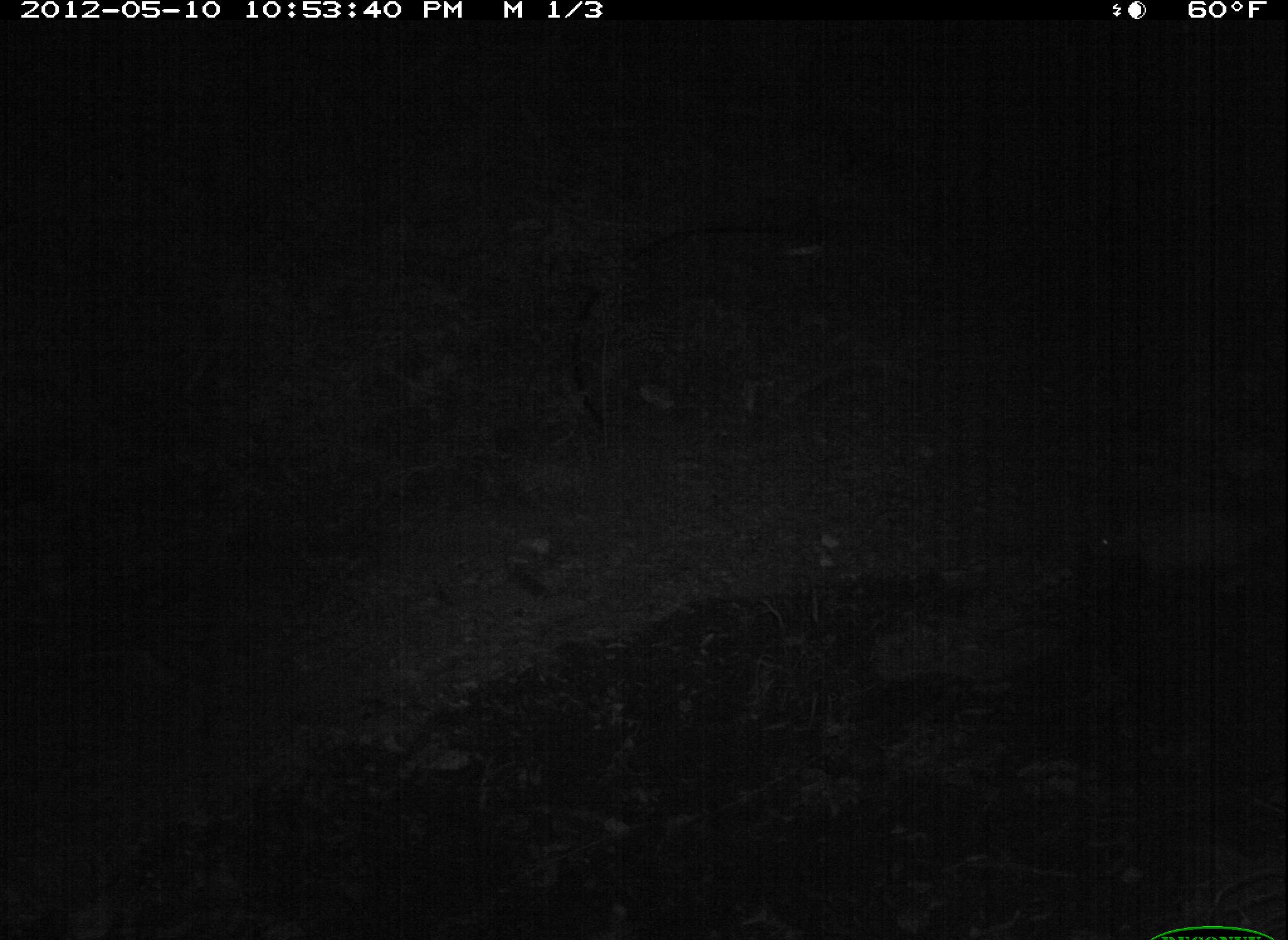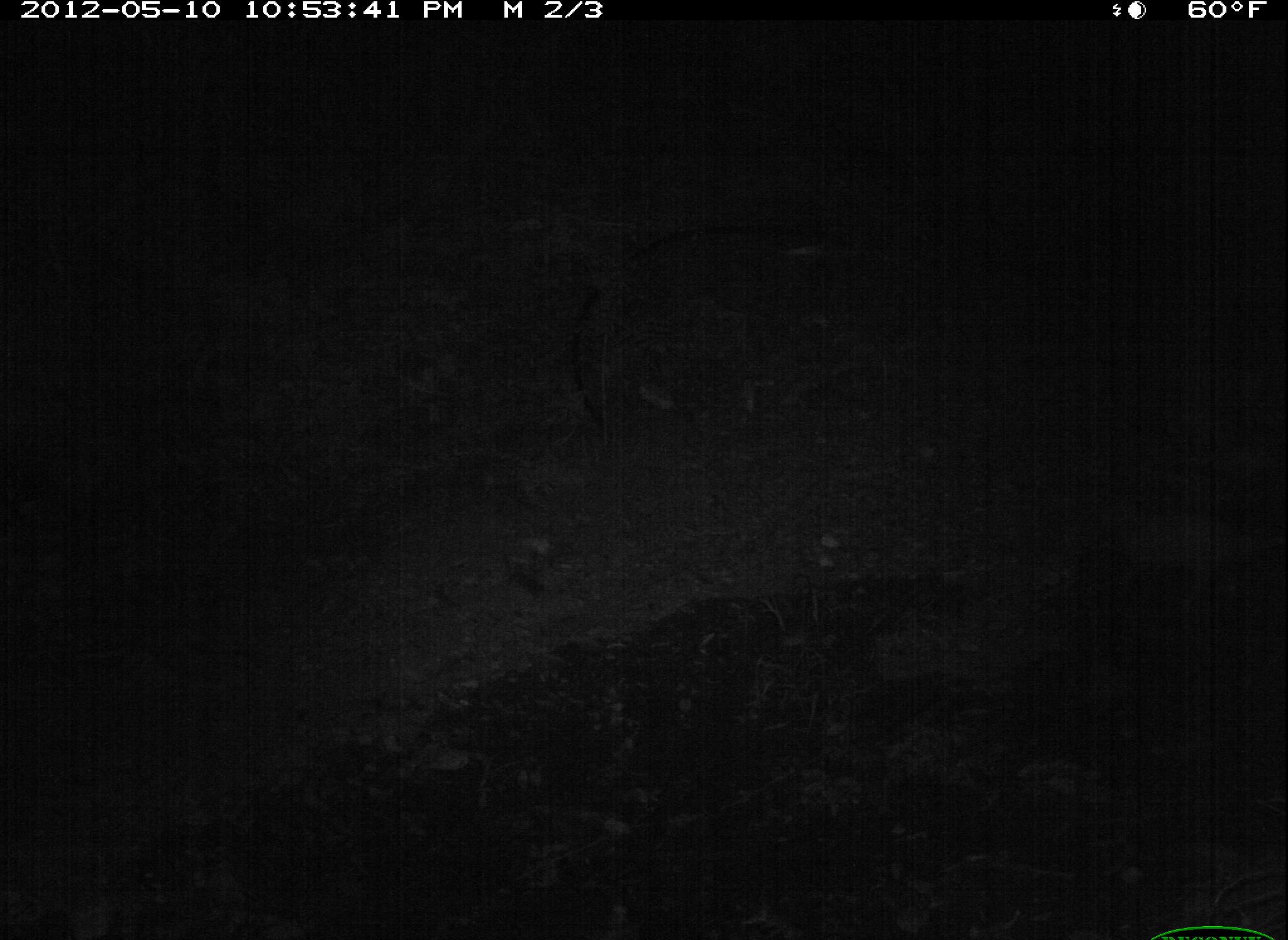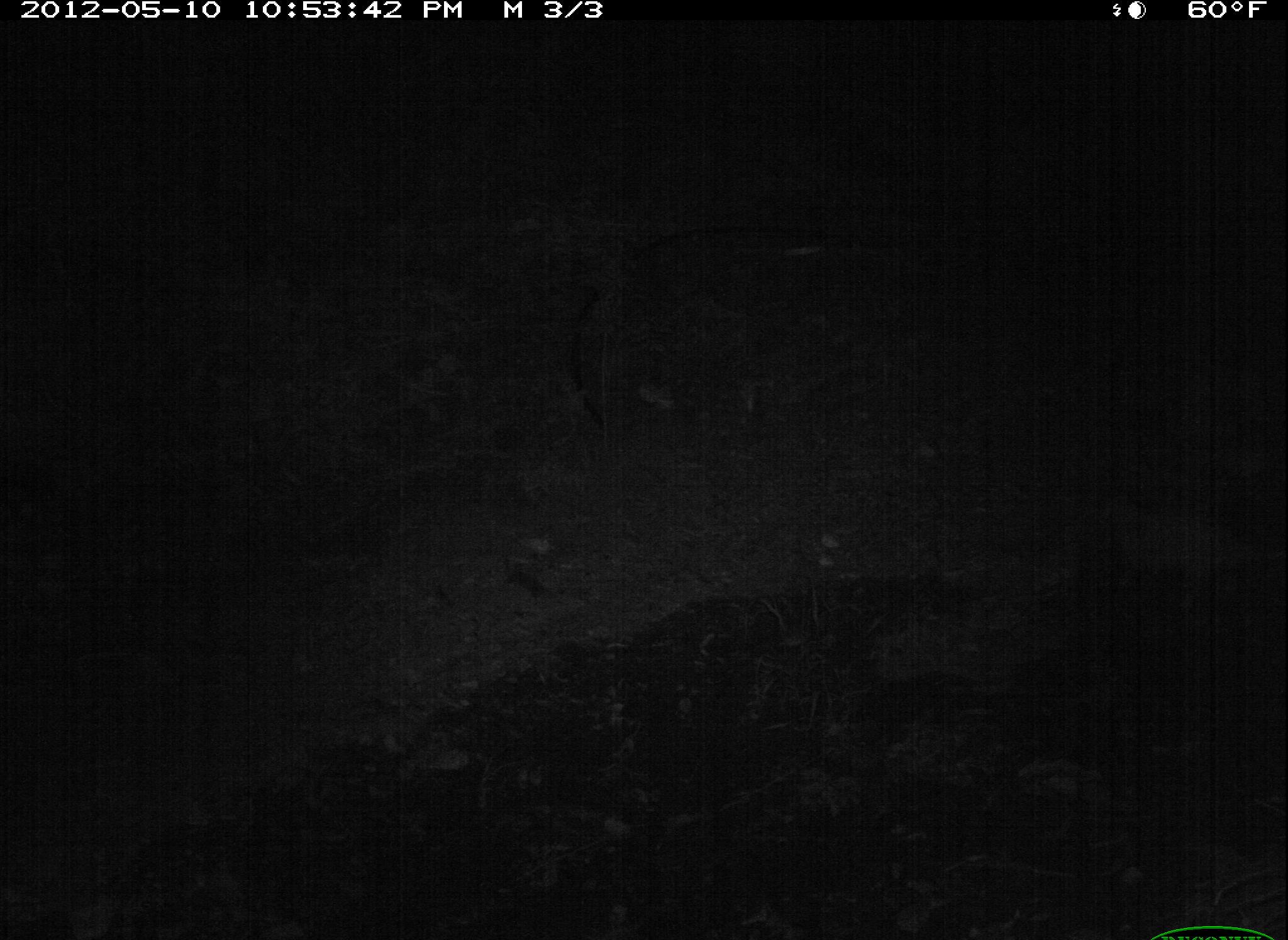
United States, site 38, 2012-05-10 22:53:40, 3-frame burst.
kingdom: Animalia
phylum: Chordata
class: Mammalia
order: Didelphimorphia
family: Didelphidae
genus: Didelphis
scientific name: Didelphis virginiana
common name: virginia opossum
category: opossum